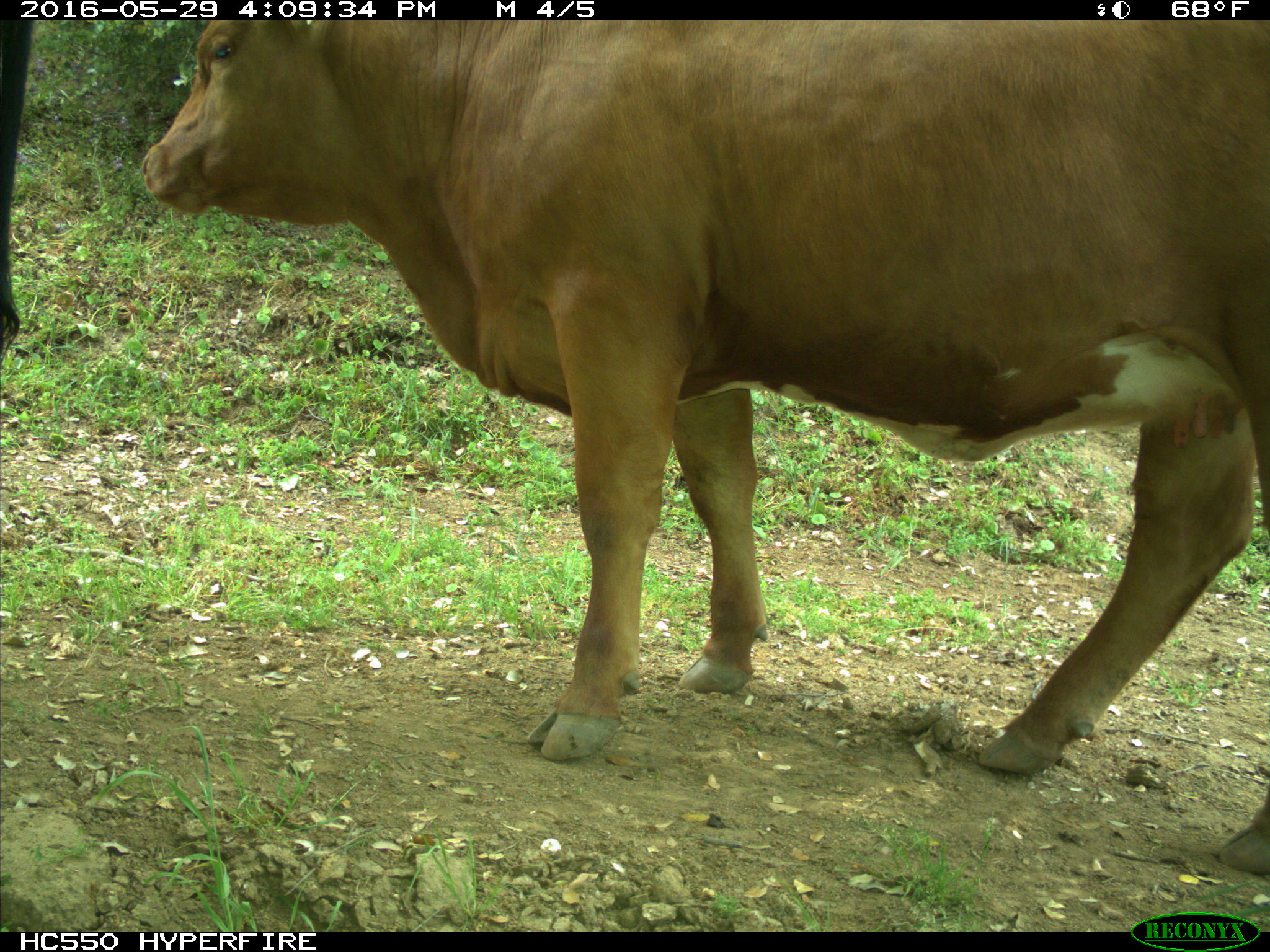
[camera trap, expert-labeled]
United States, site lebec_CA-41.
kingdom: Animalia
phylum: Chordata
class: Mammalia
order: Artiodactyla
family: Bovidae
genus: Bos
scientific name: Bos taurus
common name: domestic cow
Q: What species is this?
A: Bos taurus (domestic cow).